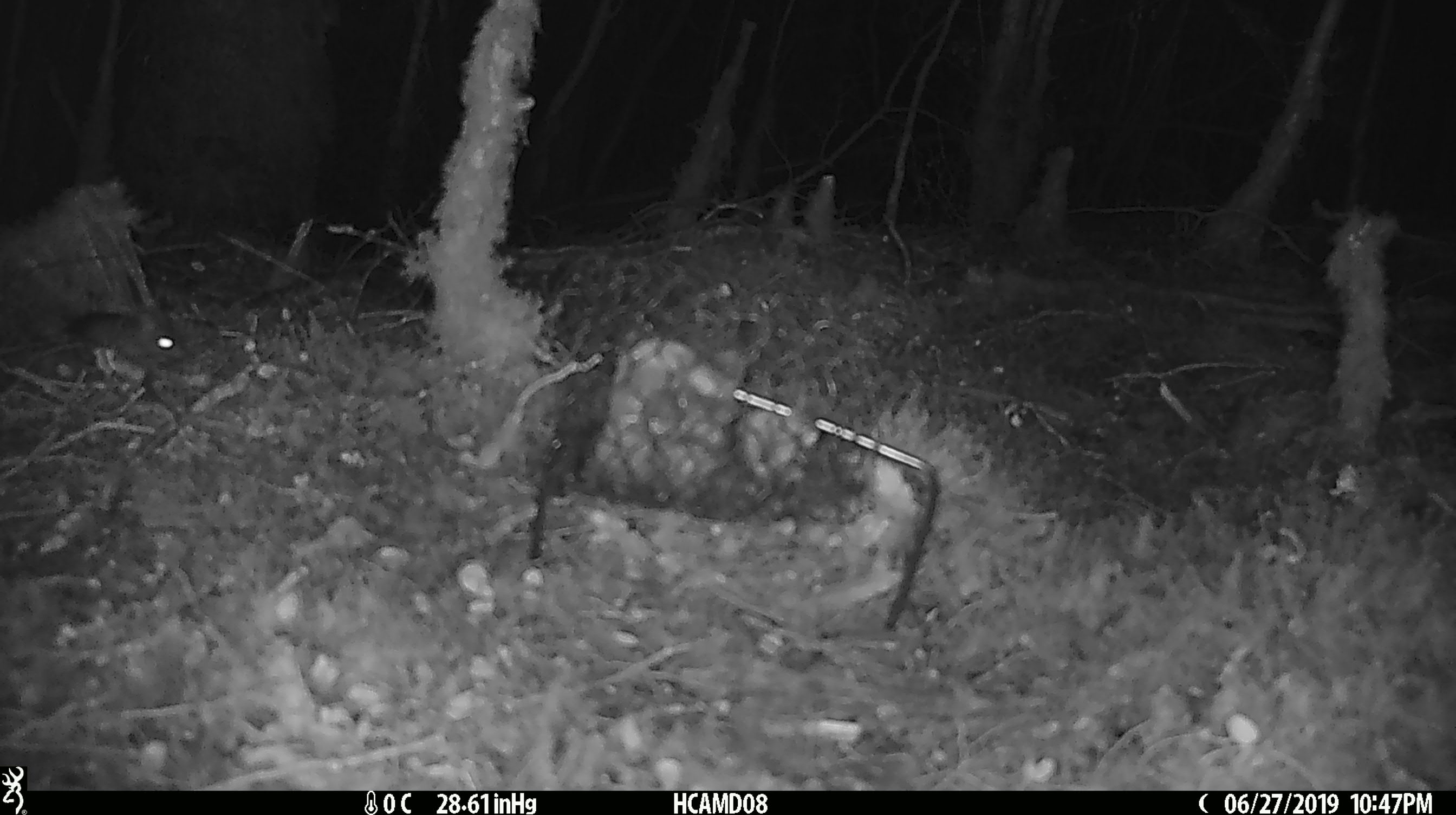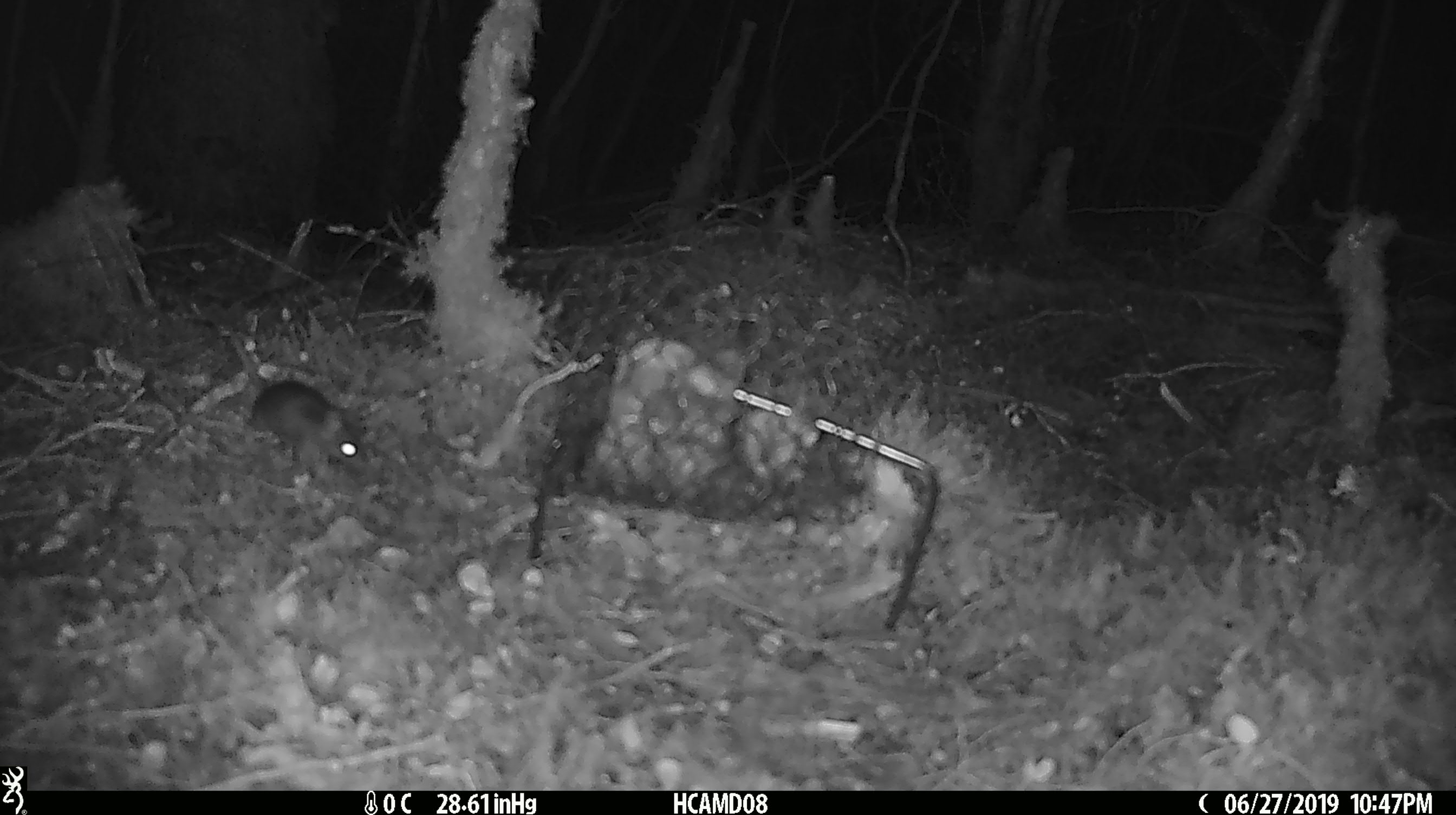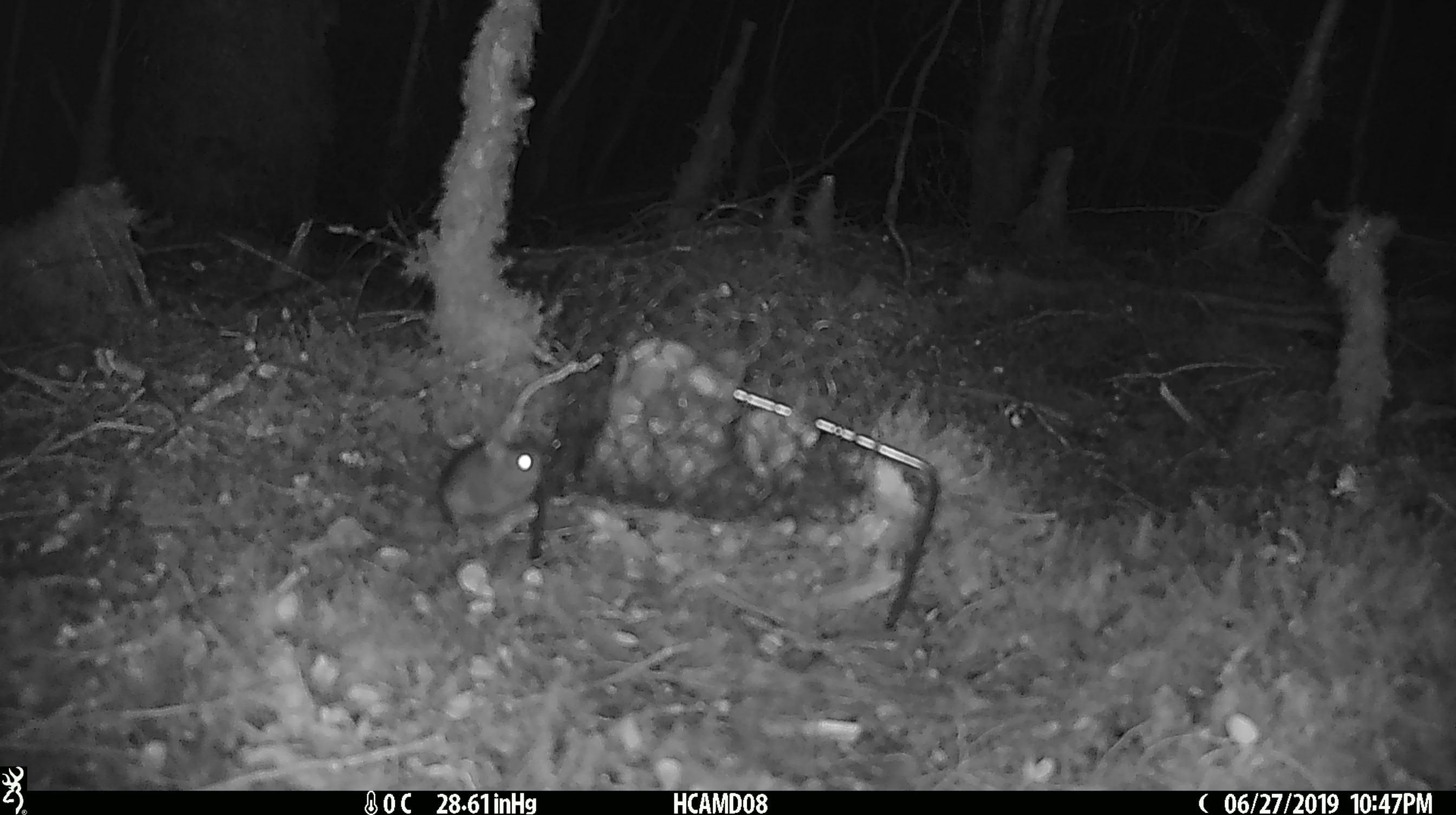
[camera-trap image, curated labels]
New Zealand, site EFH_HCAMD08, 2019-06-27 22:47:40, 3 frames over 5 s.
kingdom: Animalia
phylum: Chordata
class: Mammalia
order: Rodentia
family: Muridae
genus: Mus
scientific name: Mus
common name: mouse